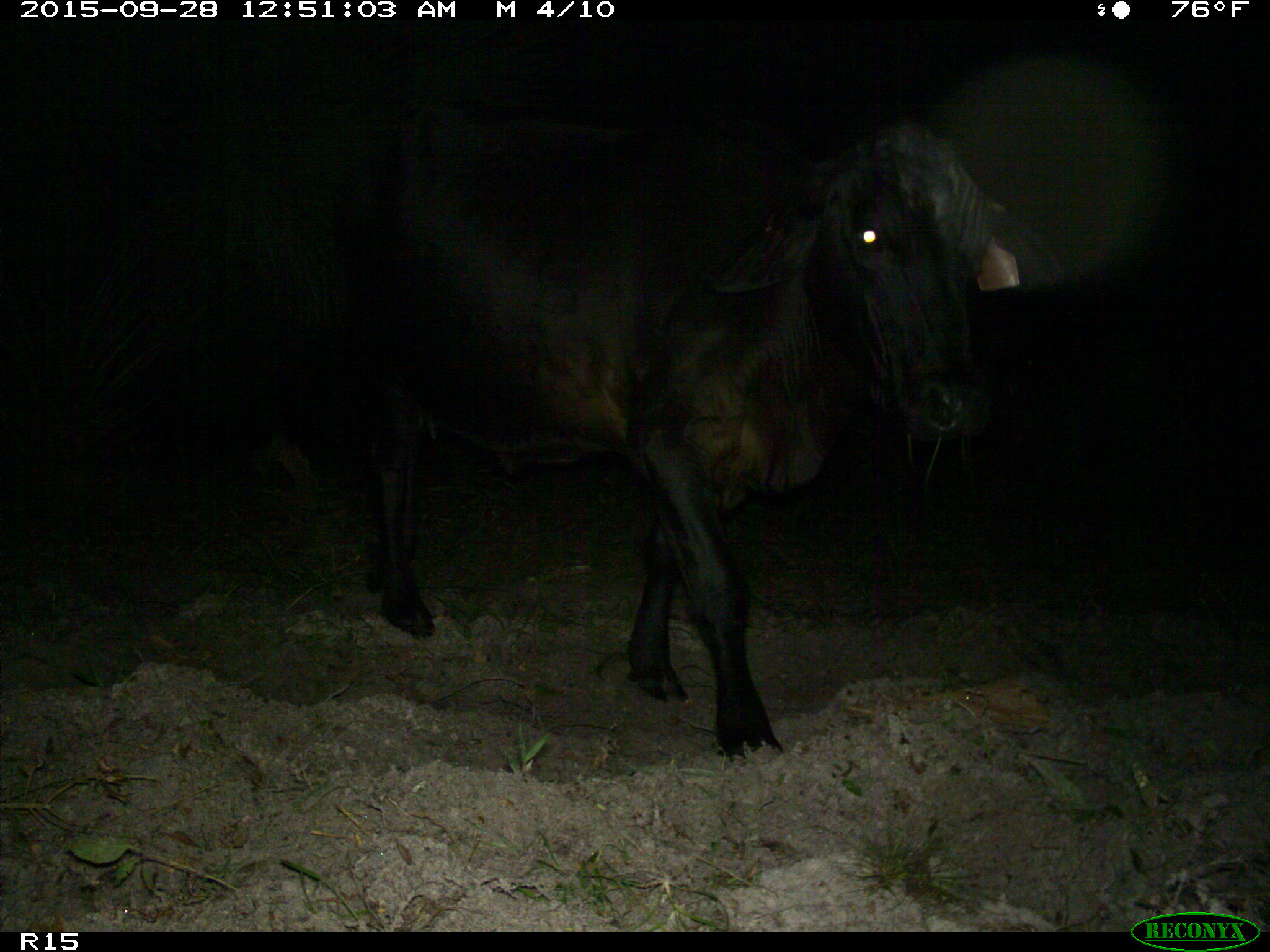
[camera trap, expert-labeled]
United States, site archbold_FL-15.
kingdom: Animalia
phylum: Chordata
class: Mammalia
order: Artiodactyla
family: Bovidae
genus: Bos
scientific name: Bos taurus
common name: domestic cow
Bos taurus (domestic cow).